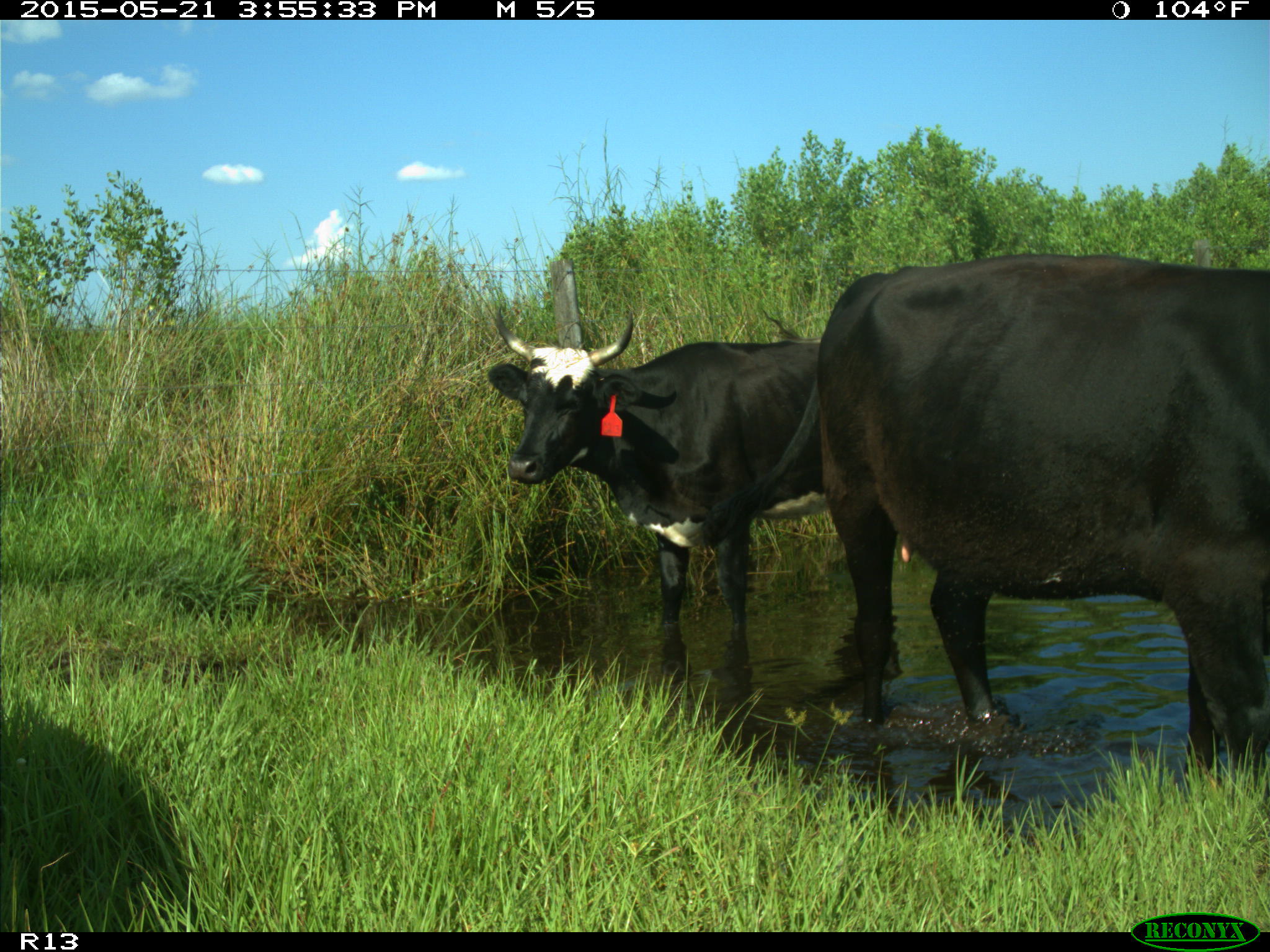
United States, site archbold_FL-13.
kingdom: Animalia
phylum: Chordata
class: Mammalia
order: Artiodactyla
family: Bovidae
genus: Bos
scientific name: Bos taurus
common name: domestic cow